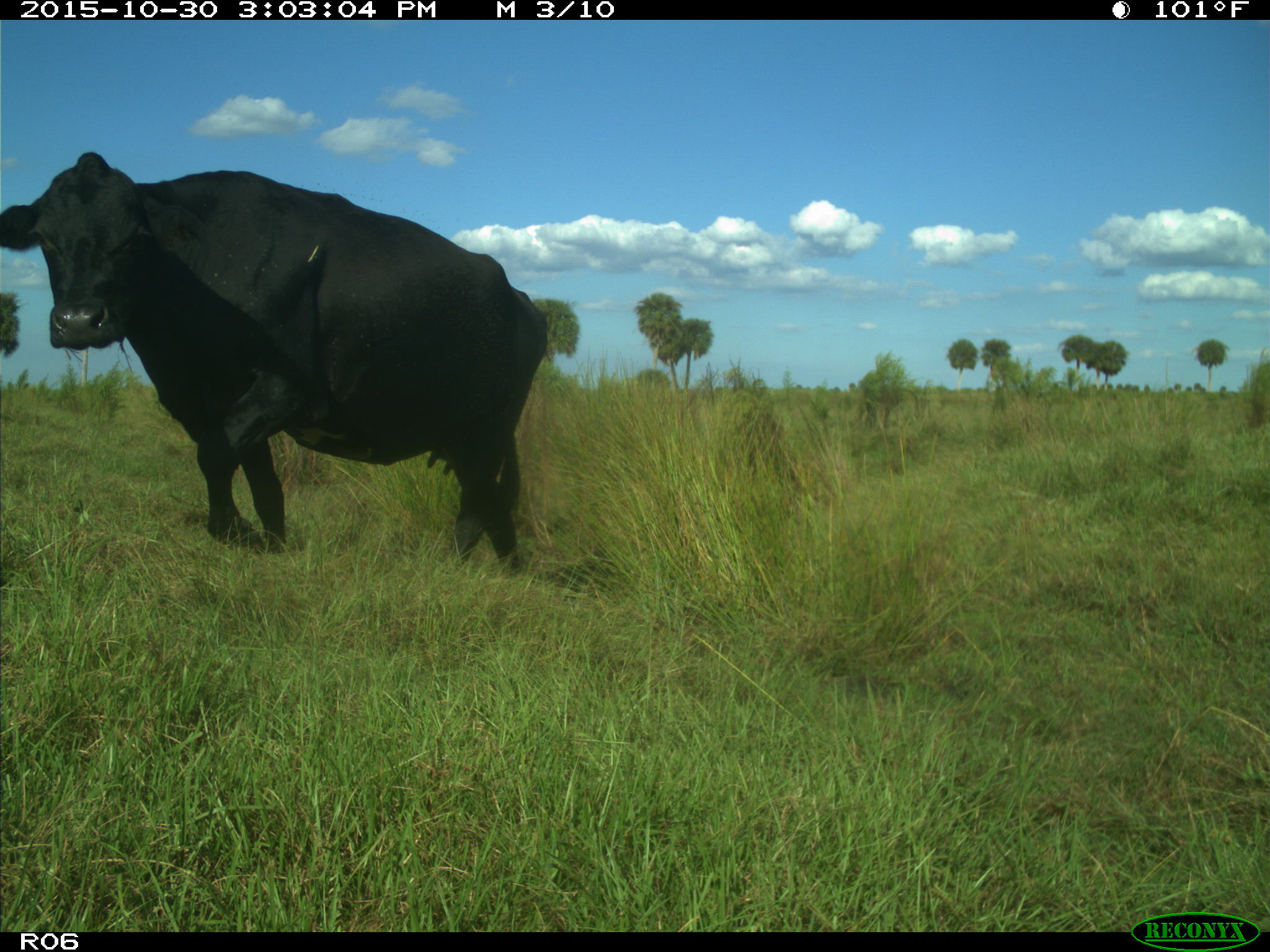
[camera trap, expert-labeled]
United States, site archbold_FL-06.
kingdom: Animalia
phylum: Chordata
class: Mammalia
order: Artiodactyla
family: Bovidae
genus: Bos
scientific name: Bos taurus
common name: domestic cow